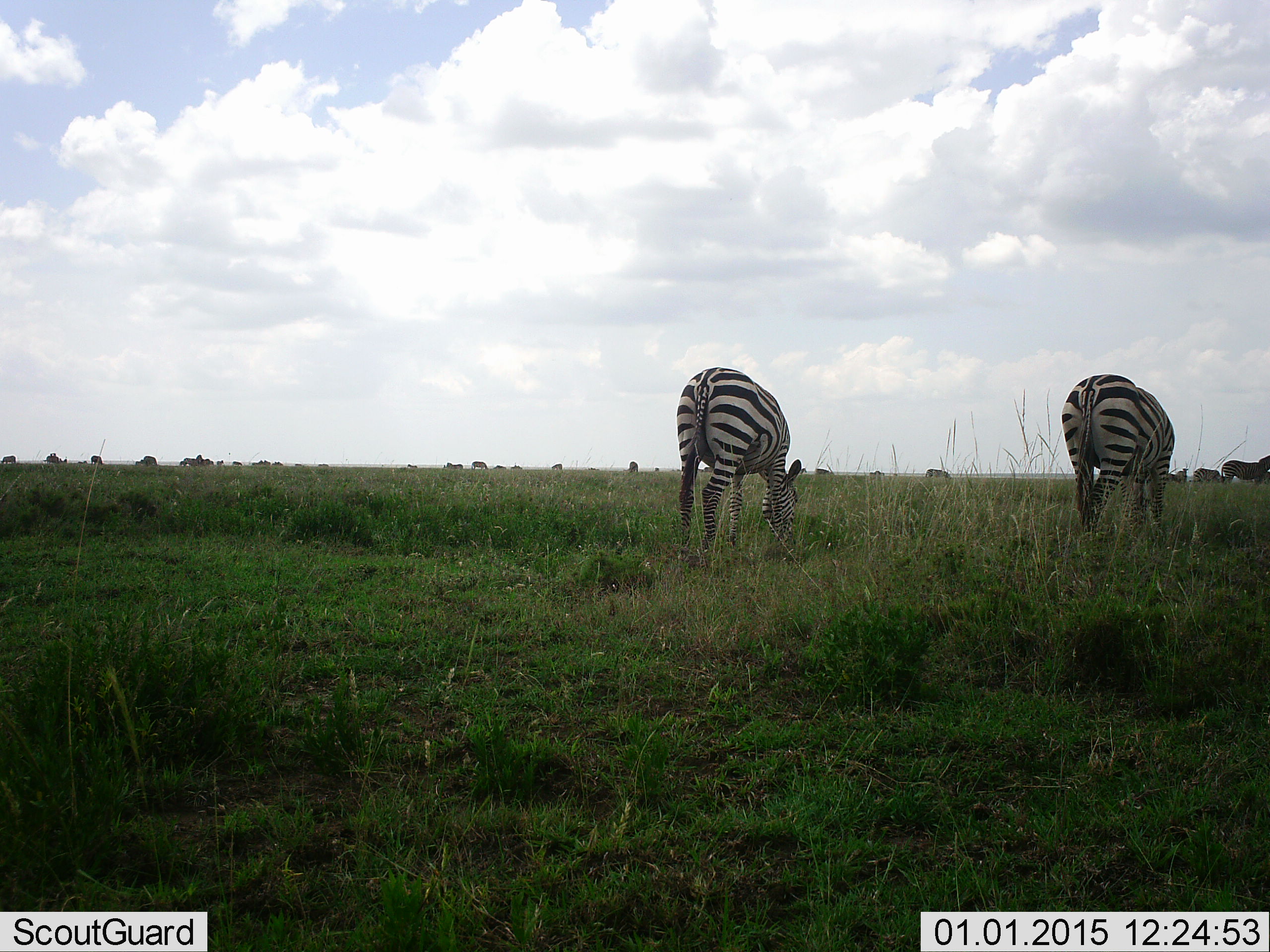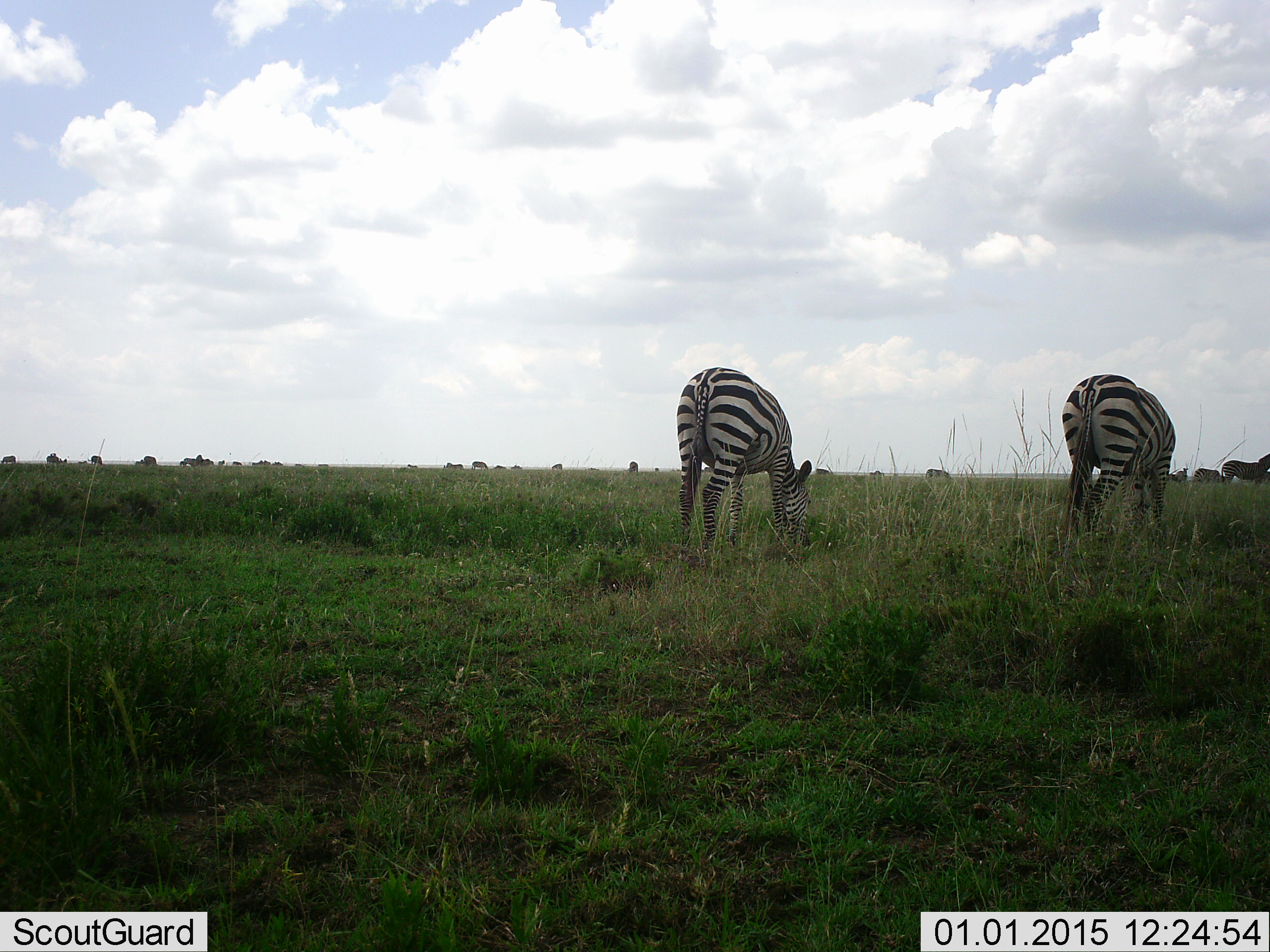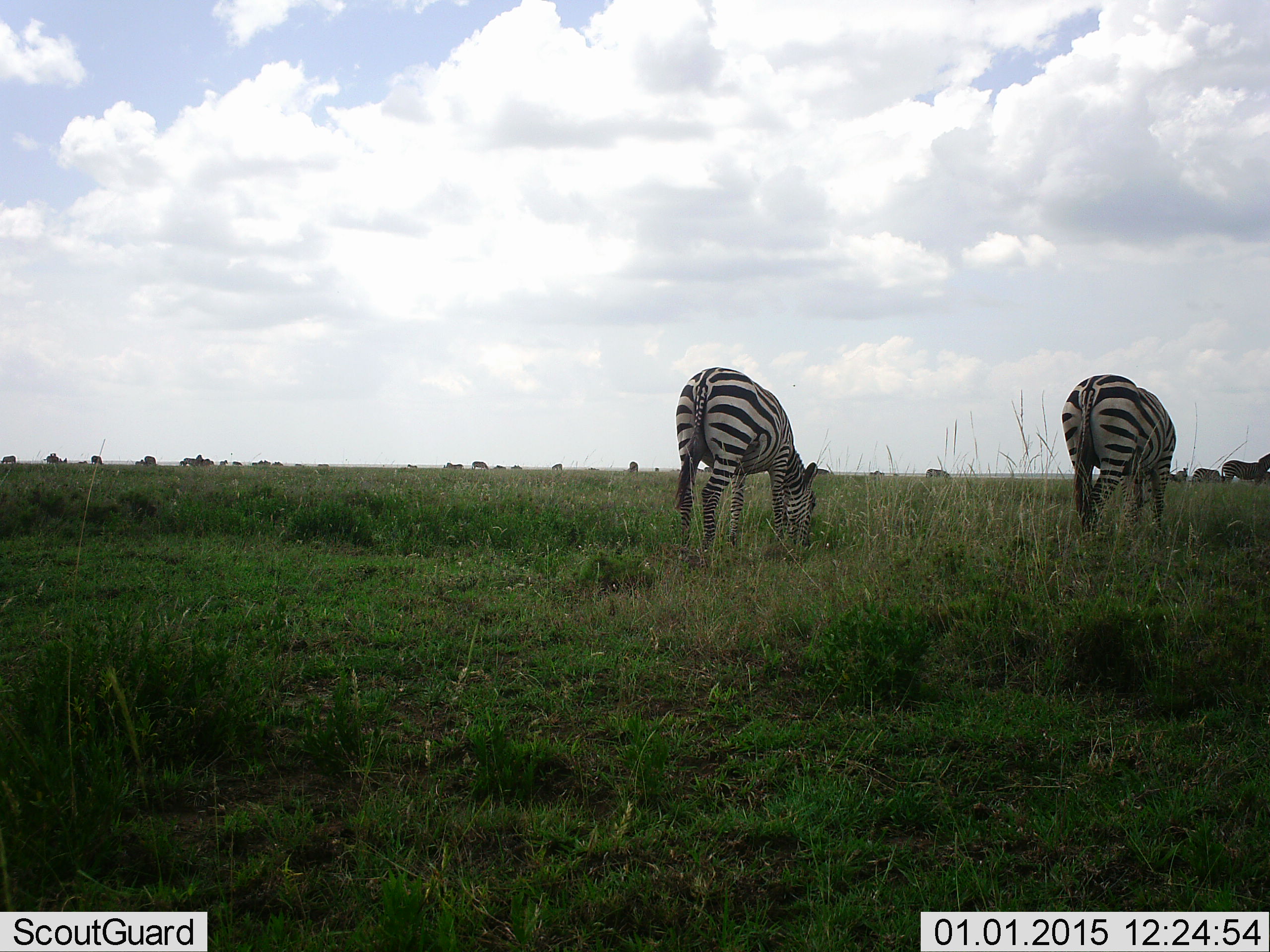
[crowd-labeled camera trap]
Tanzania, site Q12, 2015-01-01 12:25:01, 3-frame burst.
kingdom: Animalia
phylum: Chordata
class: Mammalia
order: Perissodactyla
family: Equidae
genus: Equus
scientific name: Equus quagga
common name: plains zebra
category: zebra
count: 11-50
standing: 20%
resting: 0%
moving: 20%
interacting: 0%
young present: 0%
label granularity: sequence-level